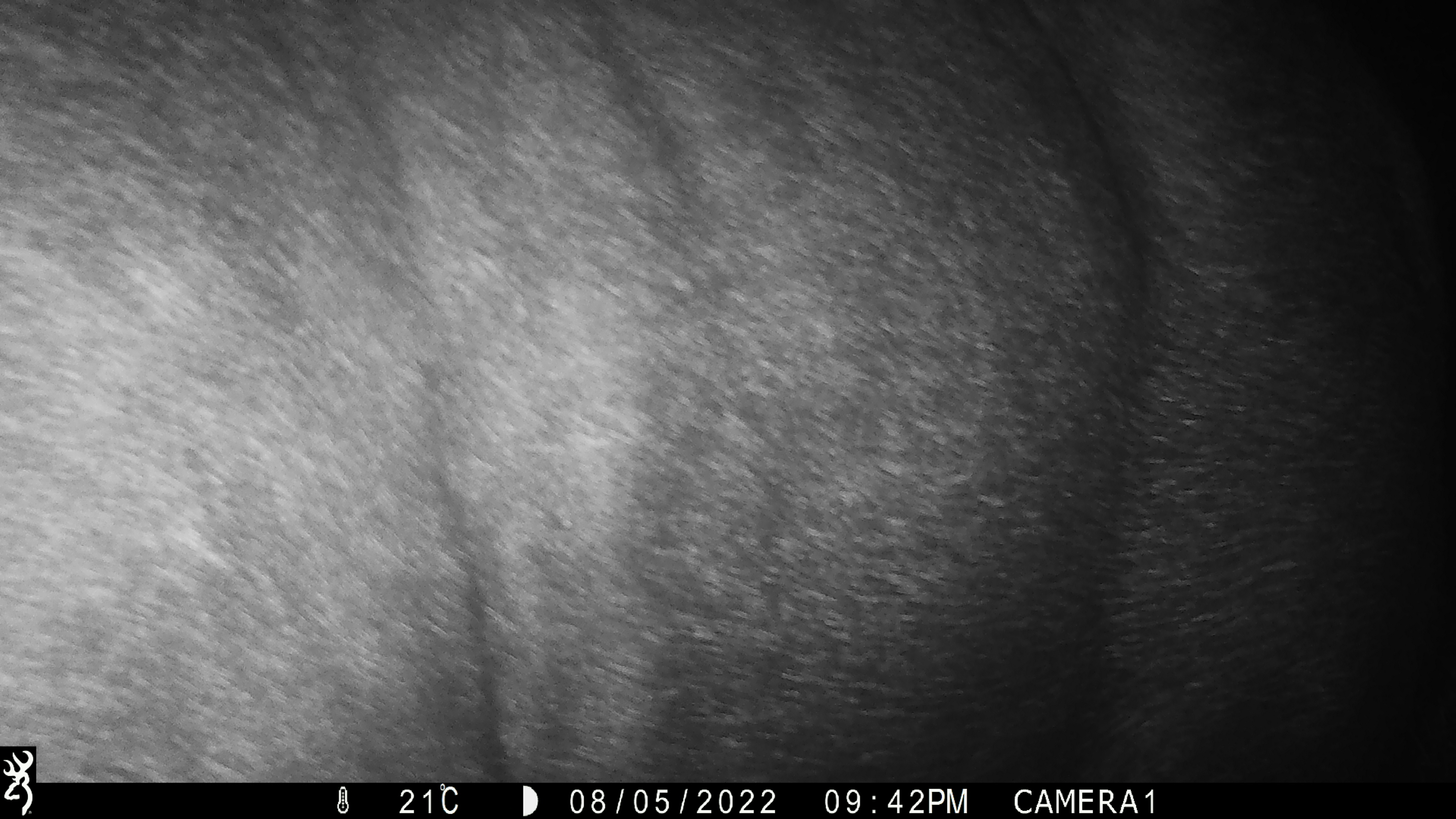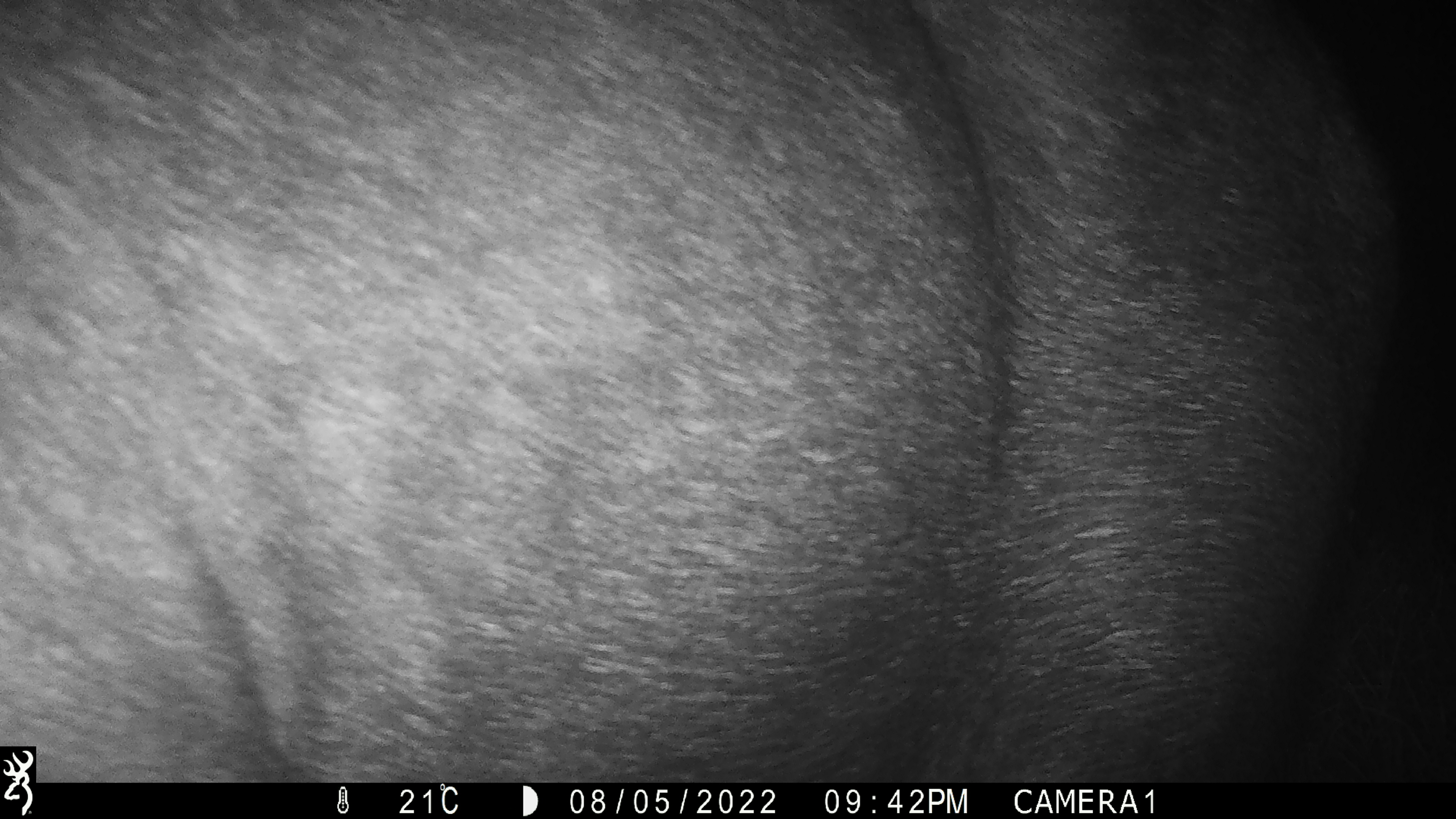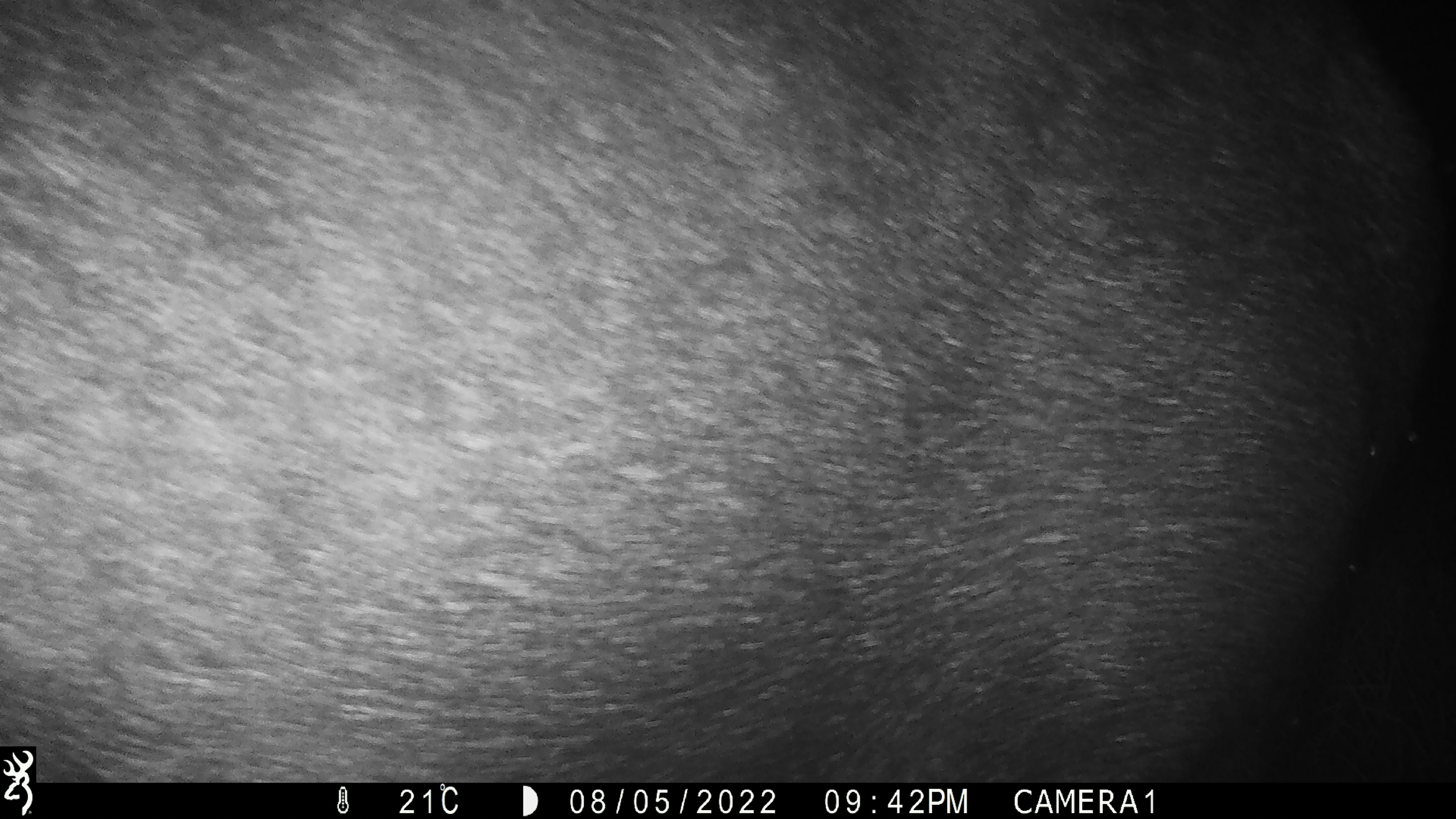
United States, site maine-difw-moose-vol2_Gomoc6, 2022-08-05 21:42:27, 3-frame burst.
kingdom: Animalia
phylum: Chordata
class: Mammalia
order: Artiodactyla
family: Cervidae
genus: Alces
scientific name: Alces alces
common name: moose